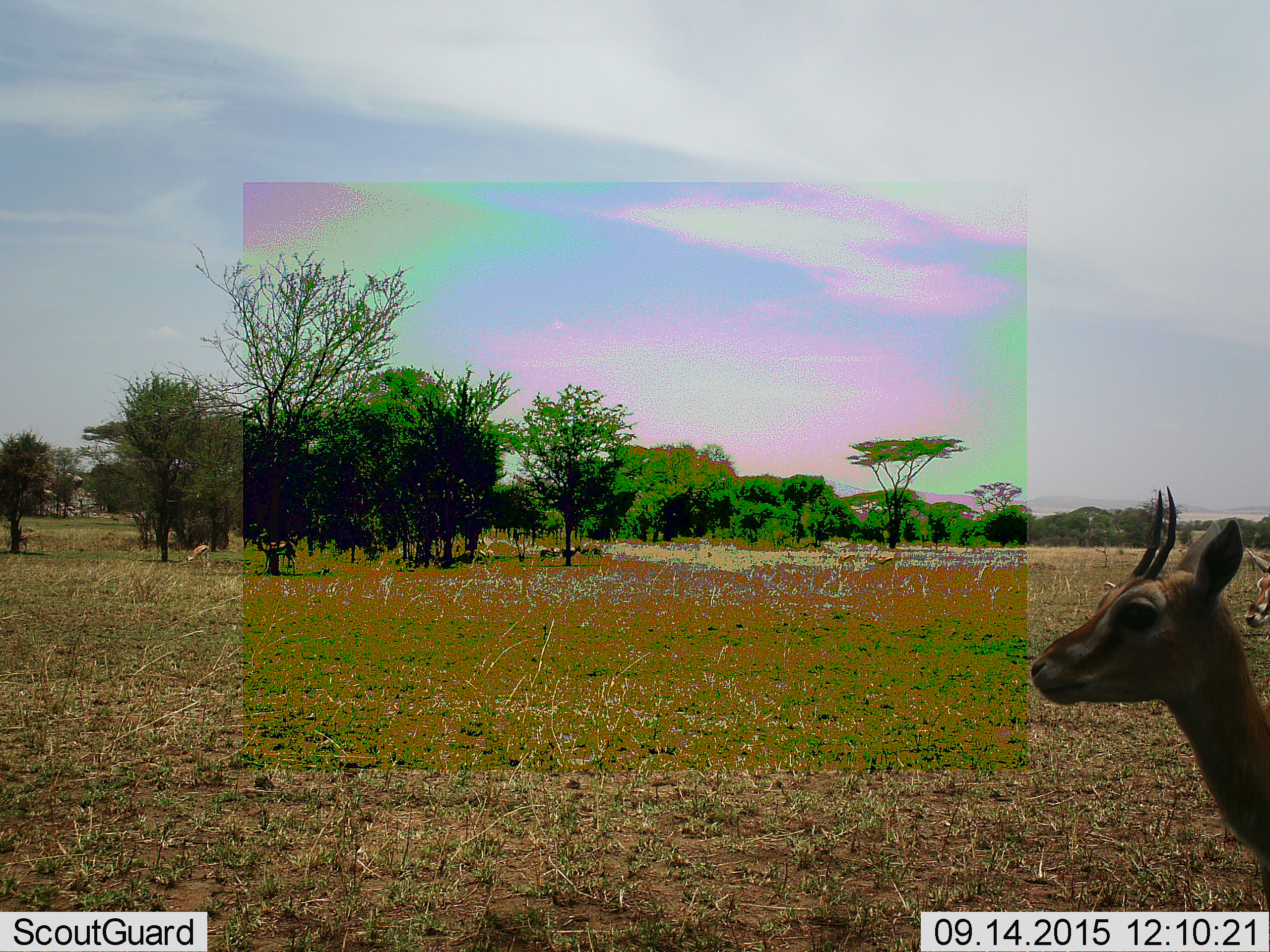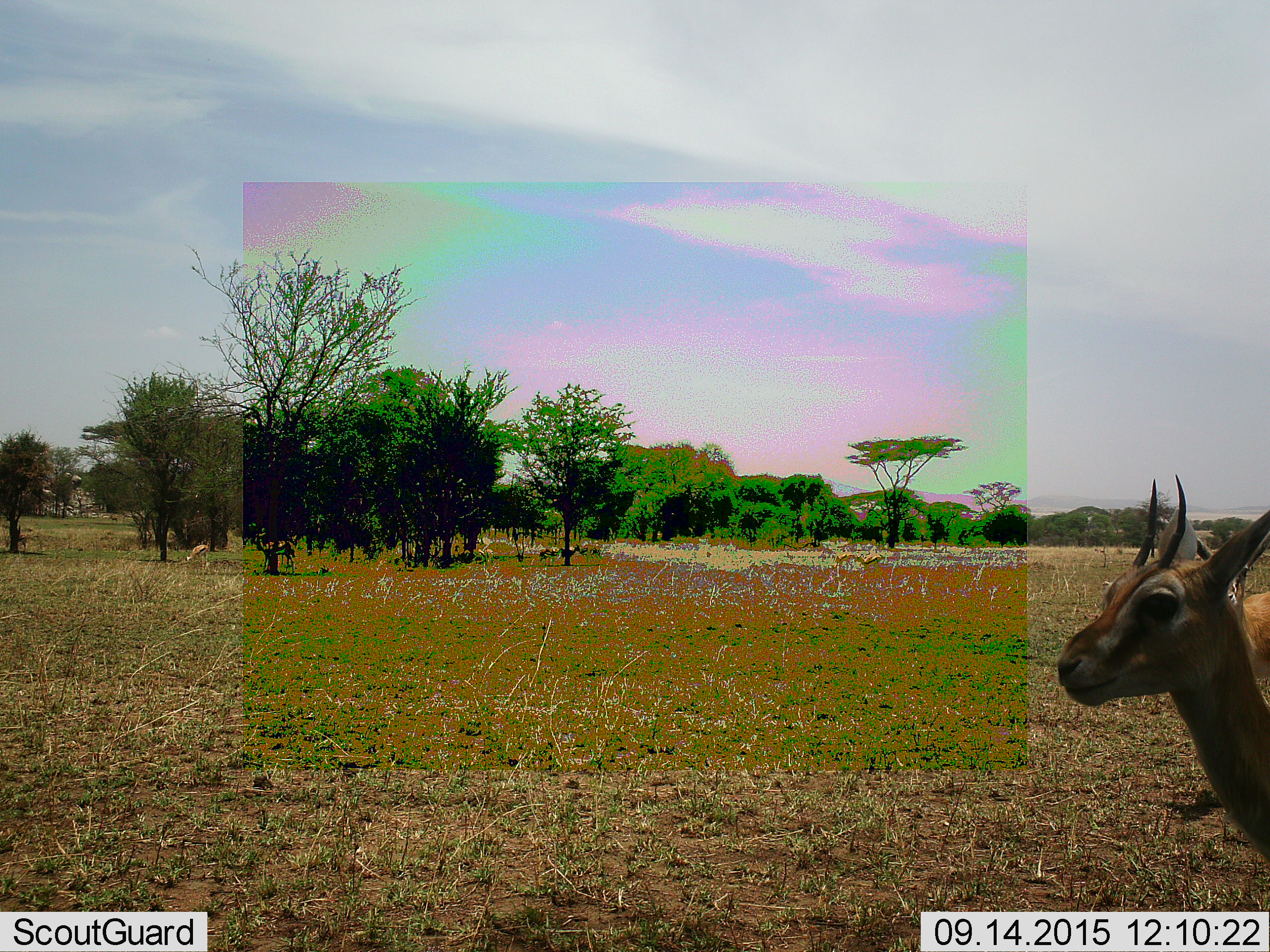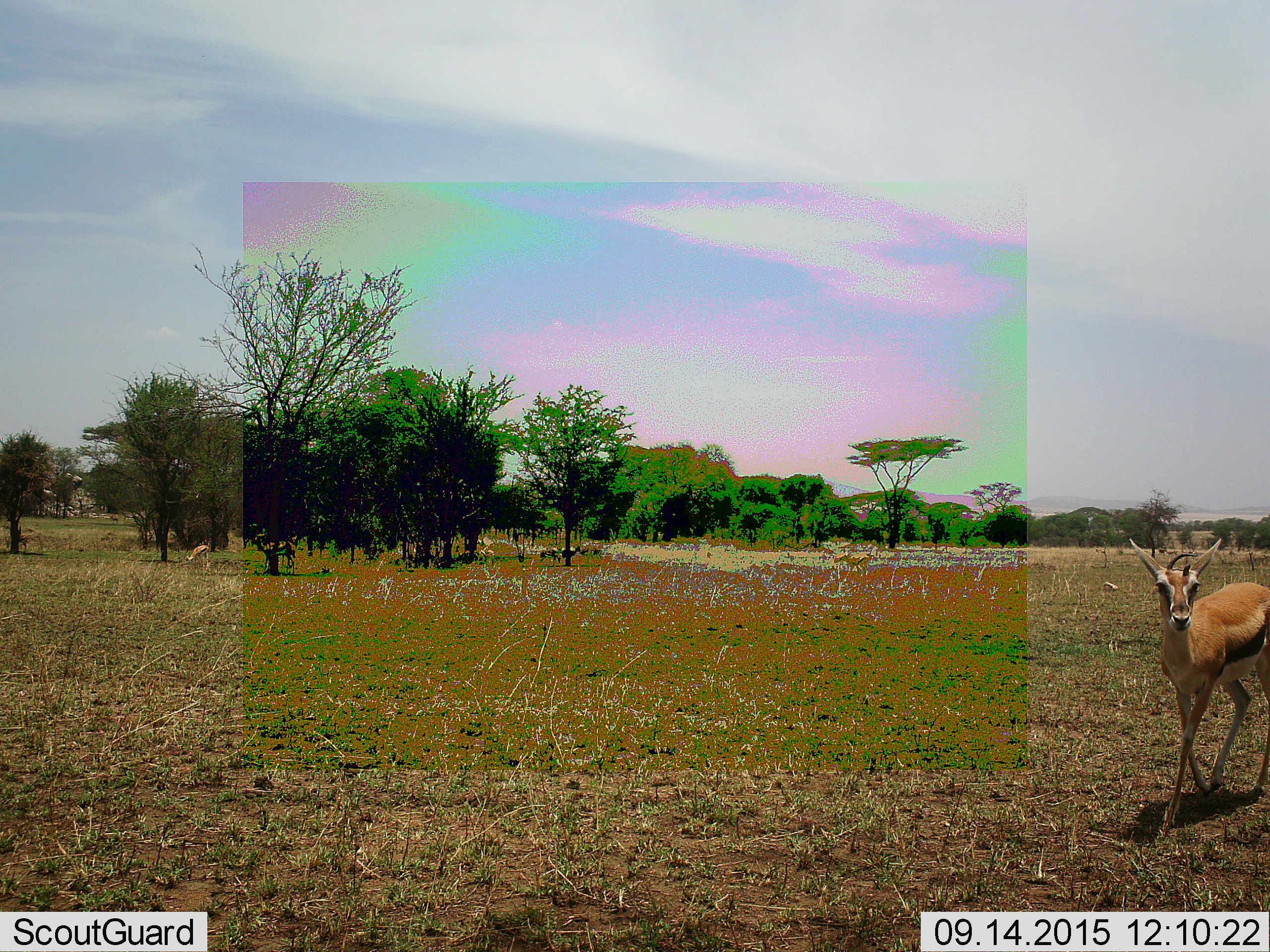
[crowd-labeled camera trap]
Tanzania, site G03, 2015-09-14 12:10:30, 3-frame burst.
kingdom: Animalia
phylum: Chordata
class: Mammalia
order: Artiodactyla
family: Bovidae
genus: Eudorcas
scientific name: Eudorcas thomsonii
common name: thomson's gazelle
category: gazellethomsons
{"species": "gazellethomsons (thomson's gazelle) (Eudorcas thomsonii)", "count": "6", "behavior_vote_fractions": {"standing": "59%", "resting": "0%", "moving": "76%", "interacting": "0%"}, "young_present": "0%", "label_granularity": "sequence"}